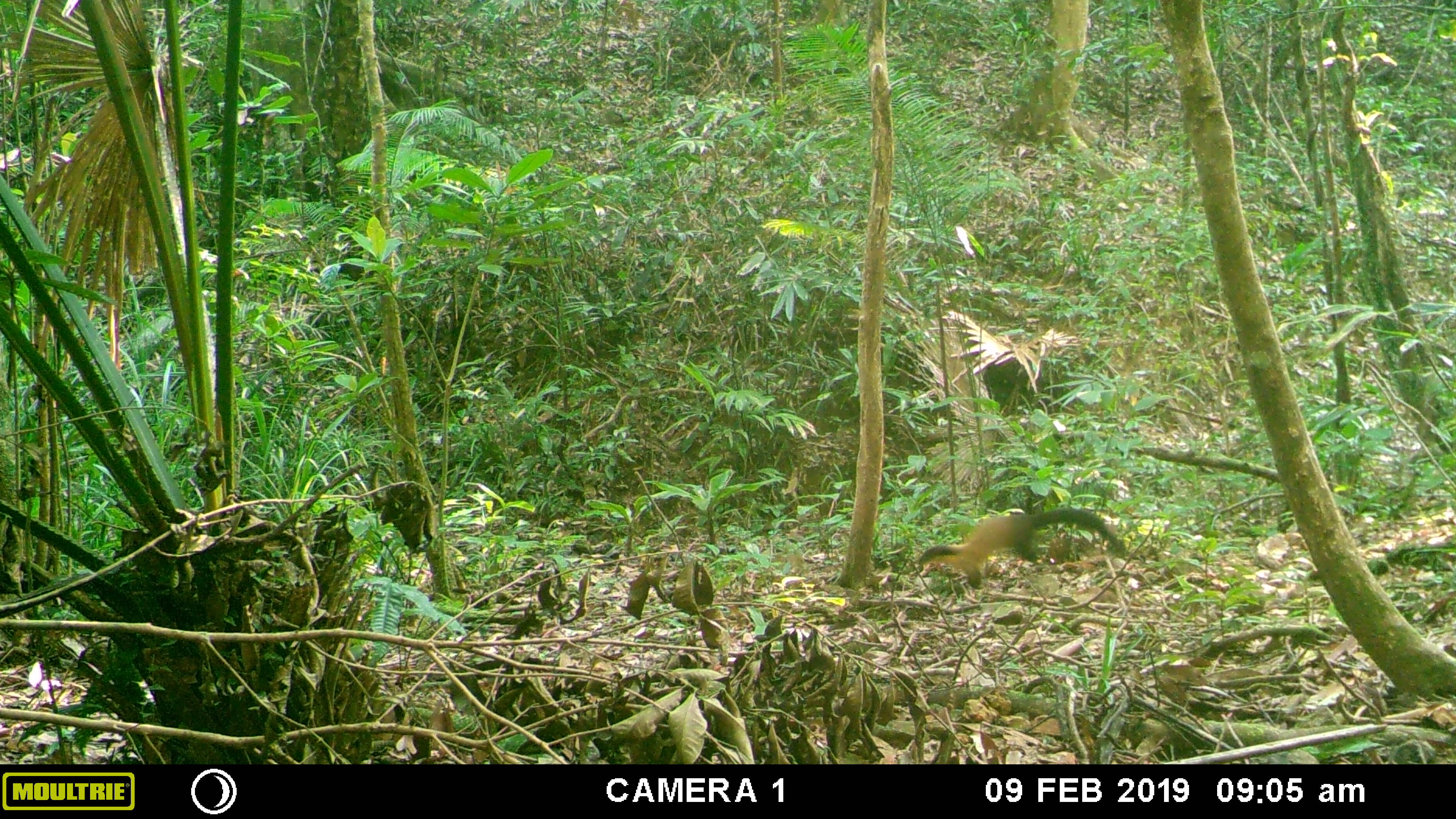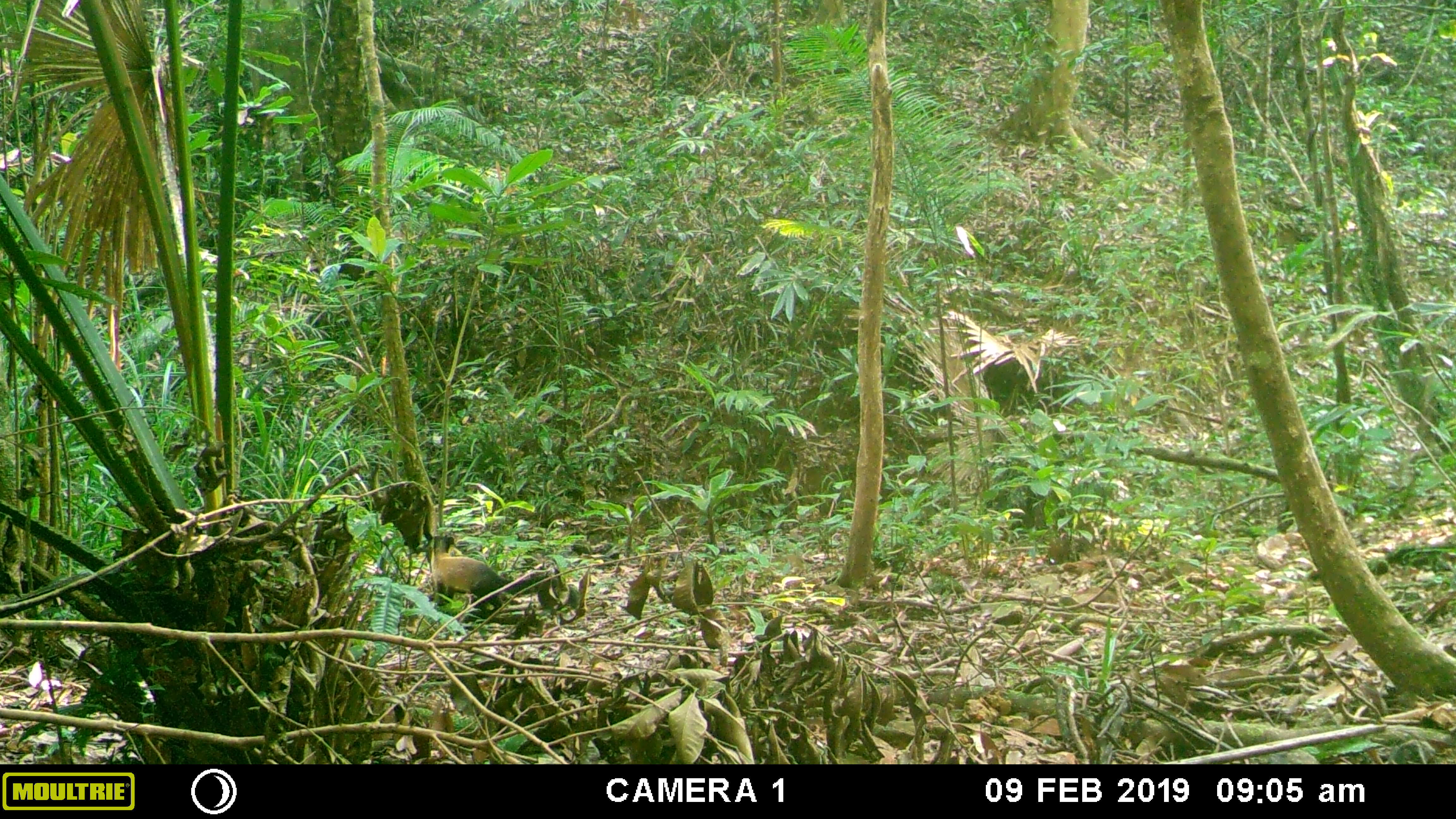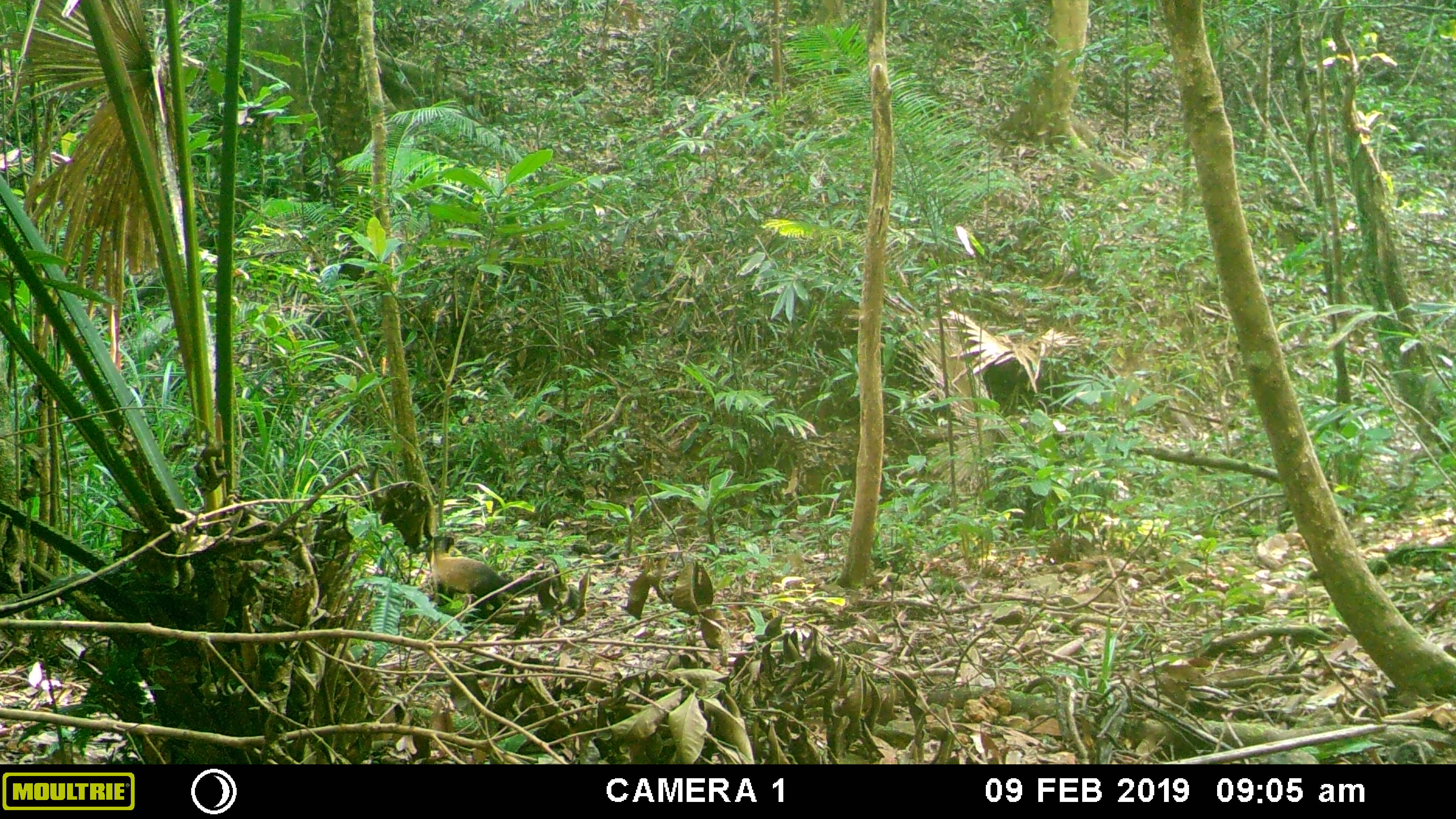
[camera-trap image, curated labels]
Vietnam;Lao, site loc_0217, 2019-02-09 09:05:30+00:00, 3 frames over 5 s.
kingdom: Animalia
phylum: Chordata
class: Mammalia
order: Carnivora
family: Mustelidae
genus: Martes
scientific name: Martes flavigula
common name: yellow-throated marten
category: yellow throated marten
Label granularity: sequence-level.